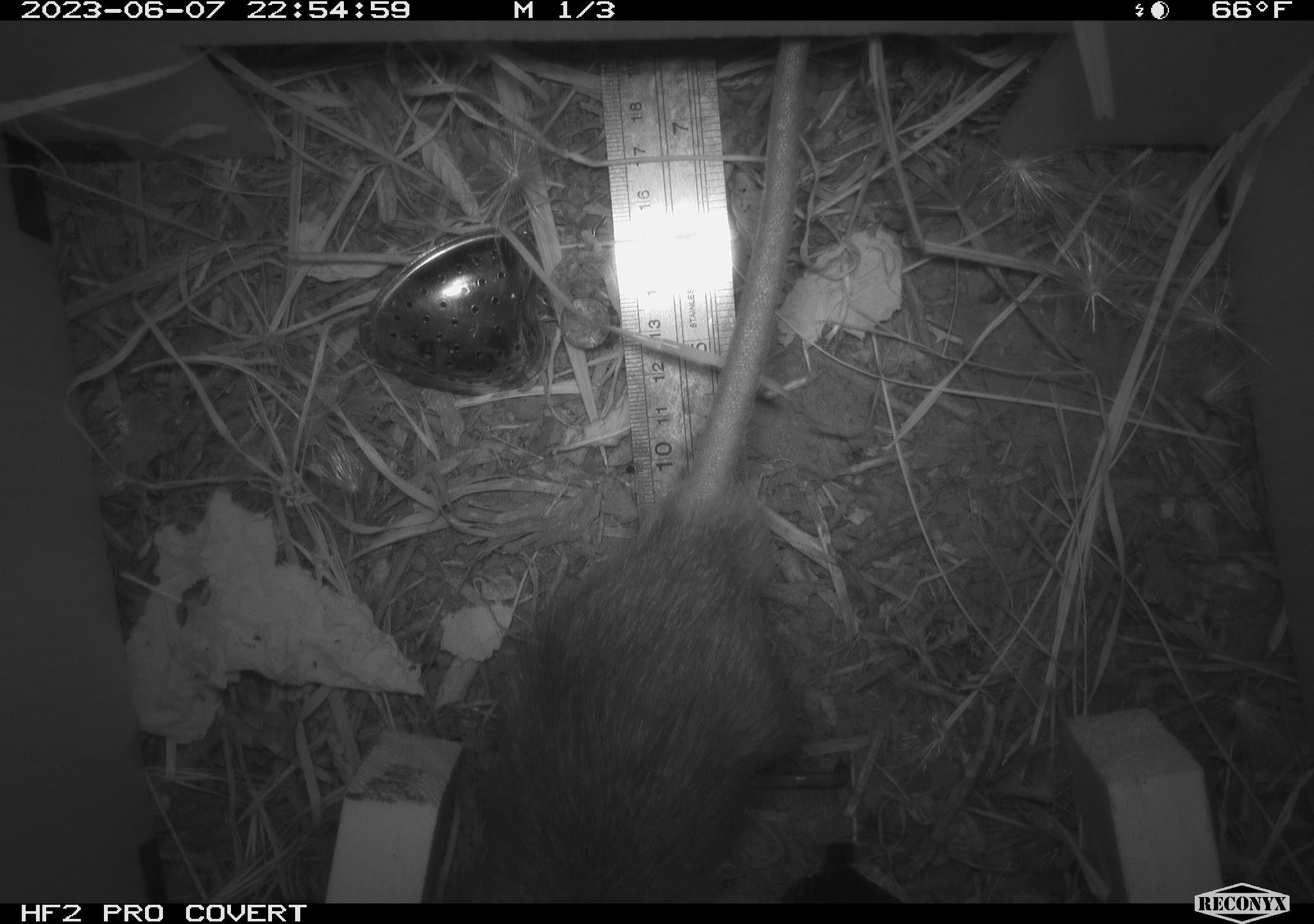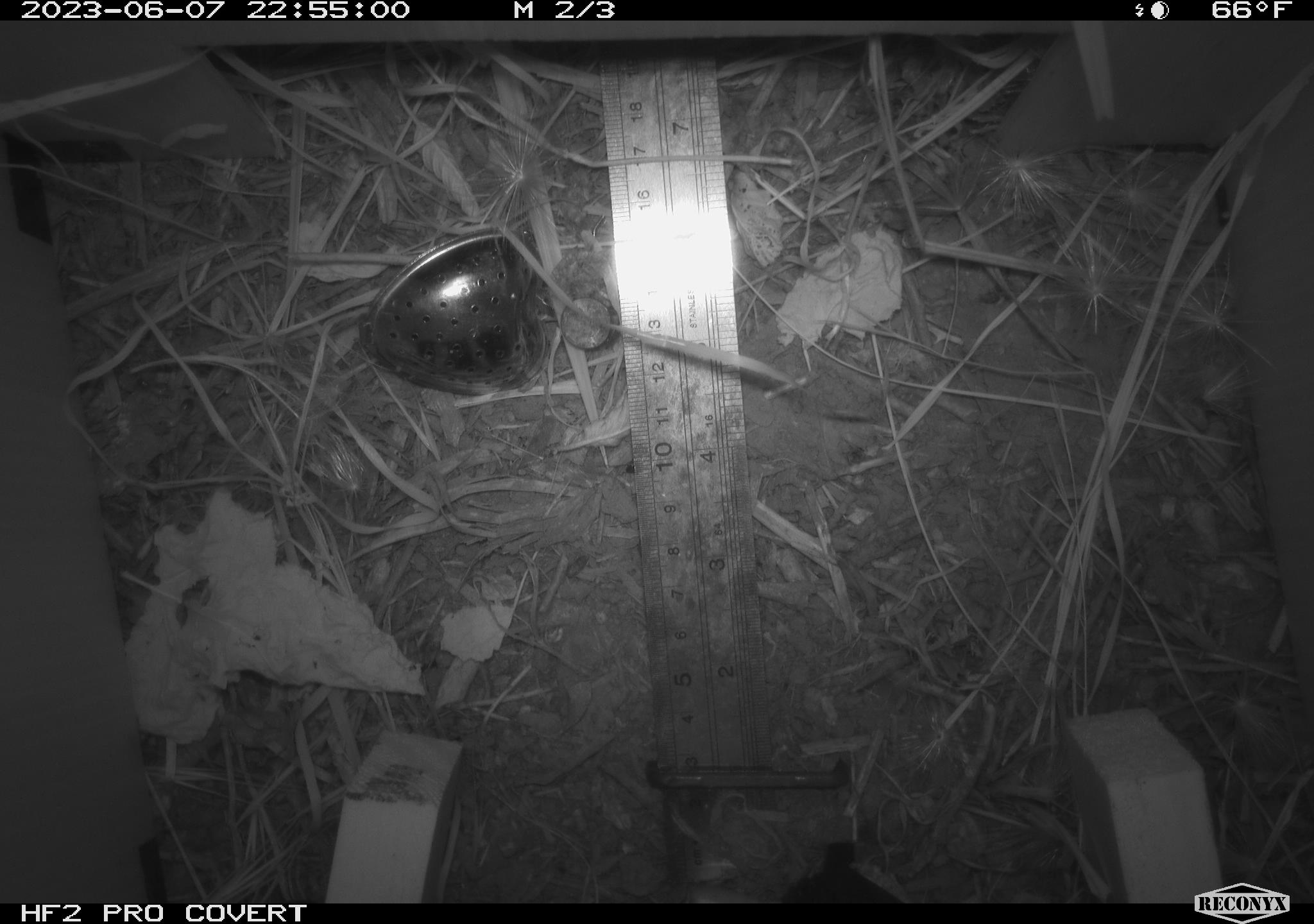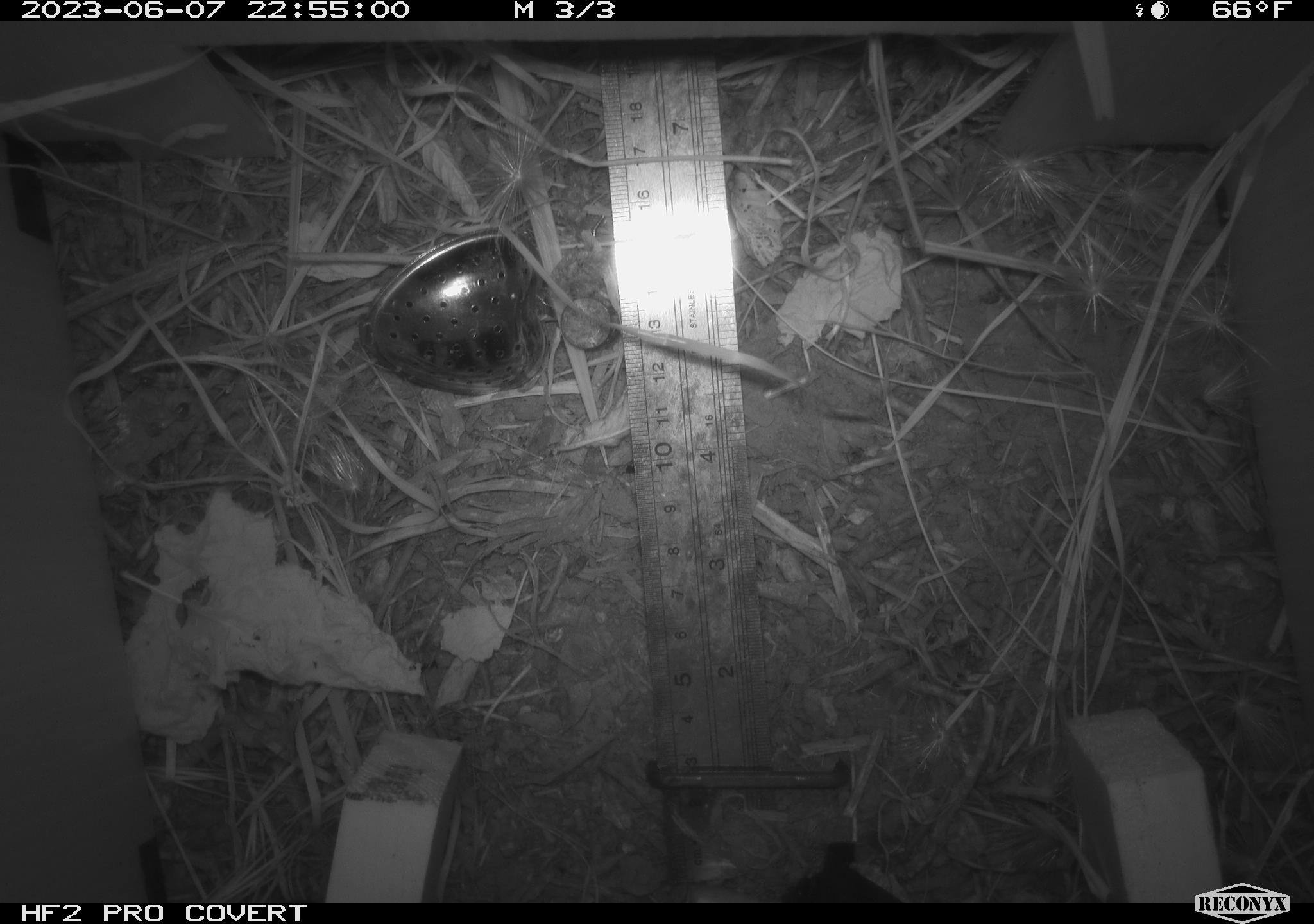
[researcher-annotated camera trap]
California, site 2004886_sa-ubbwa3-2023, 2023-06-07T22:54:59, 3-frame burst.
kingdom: Animalia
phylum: Chordata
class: Mammalia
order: Rodentia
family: Muridae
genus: Rattus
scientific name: Rattus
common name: rat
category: rattus species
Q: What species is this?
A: Rattus species (rat) (Rattus).